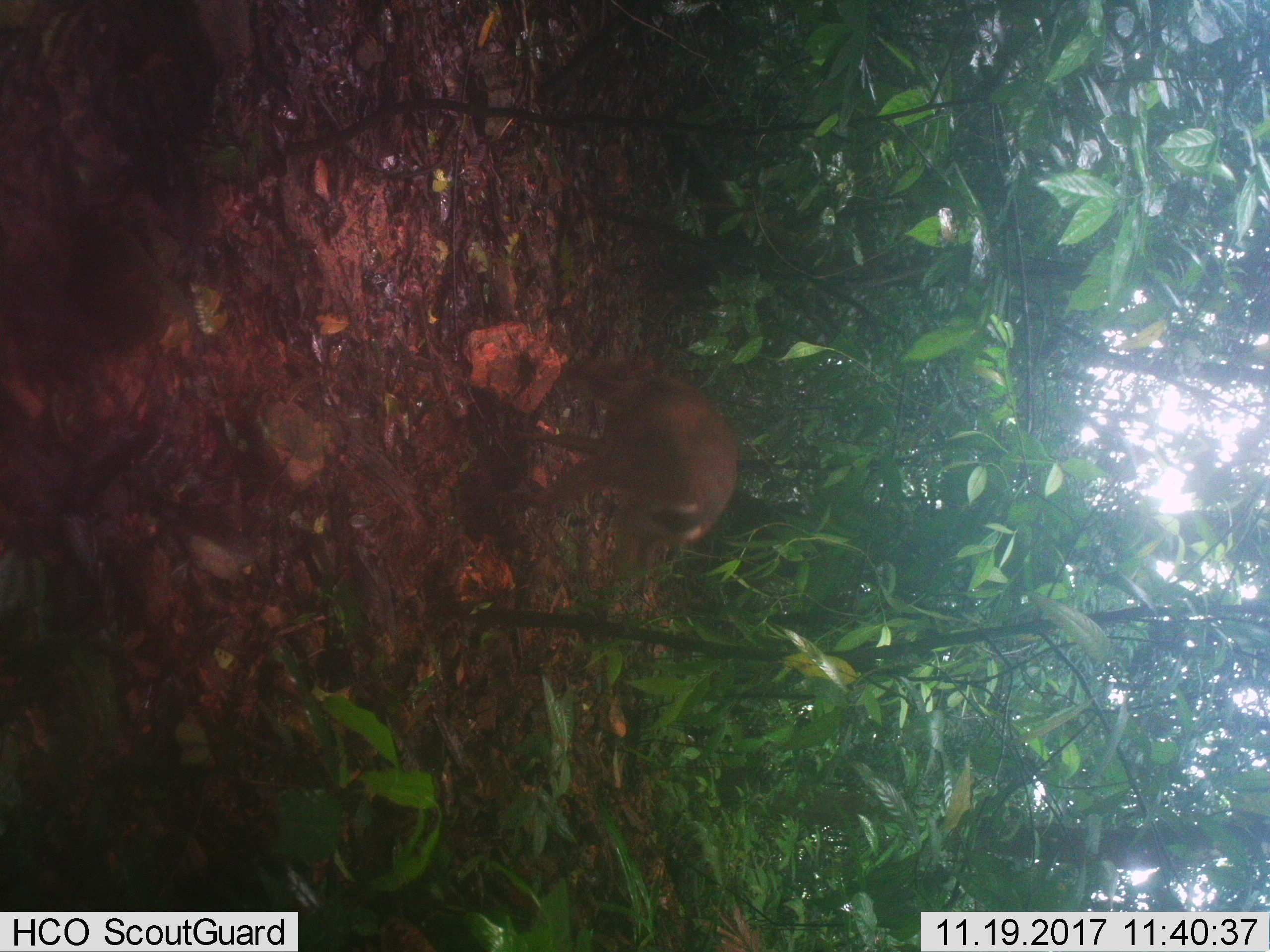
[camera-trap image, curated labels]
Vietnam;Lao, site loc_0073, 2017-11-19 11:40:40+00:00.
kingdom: Animalia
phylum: Chordata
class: Mammalia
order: Artiodactyla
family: Cervidae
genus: Muntiacus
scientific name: Muntiacus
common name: muntjacs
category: unidentified muntjac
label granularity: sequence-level